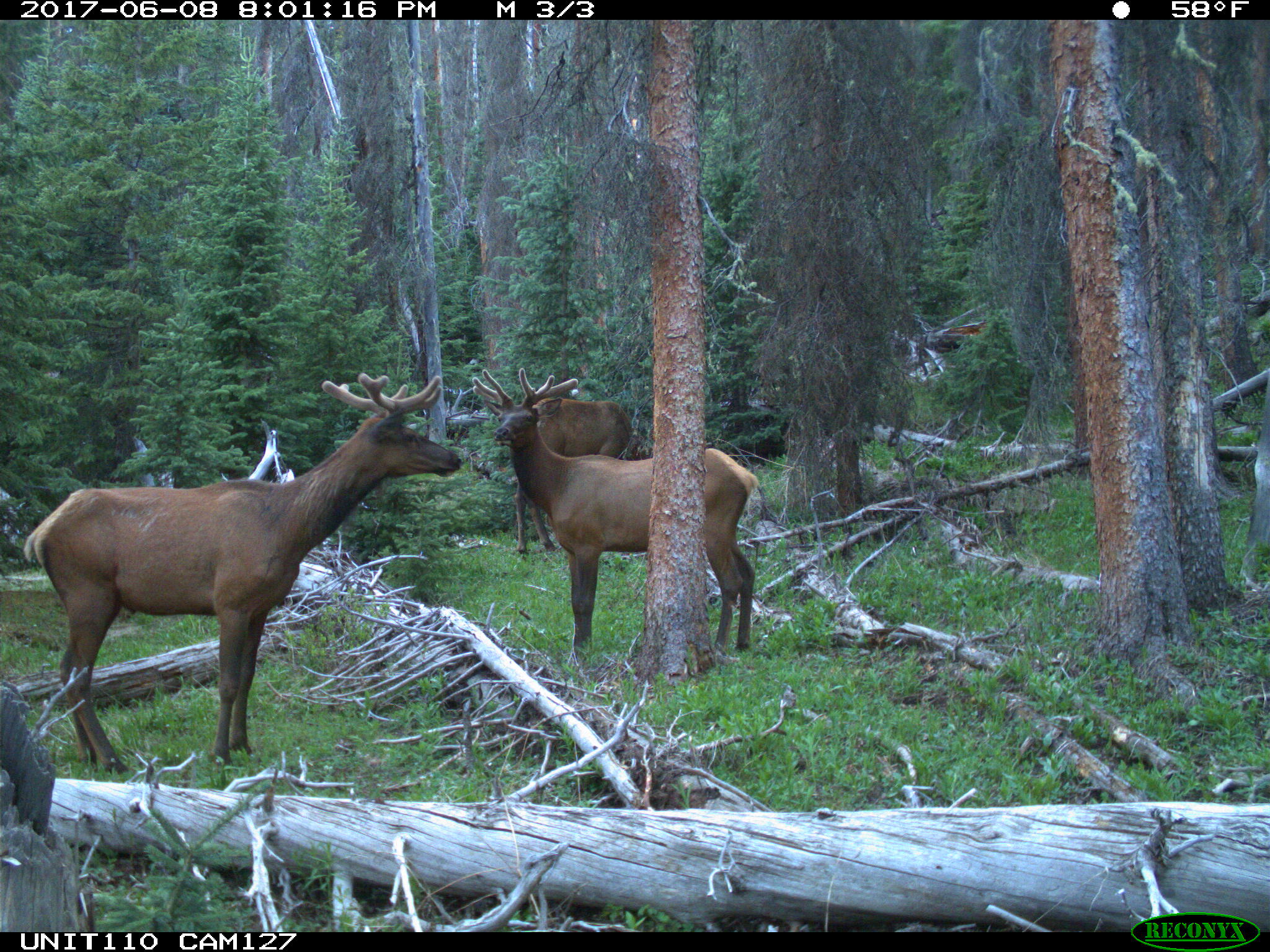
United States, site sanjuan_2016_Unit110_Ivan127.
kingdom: Animalia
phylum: Chordata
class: Mammalia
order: Artiodactyla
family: Cervidae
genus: Cervus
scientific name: Cervus elaphus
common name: red deer